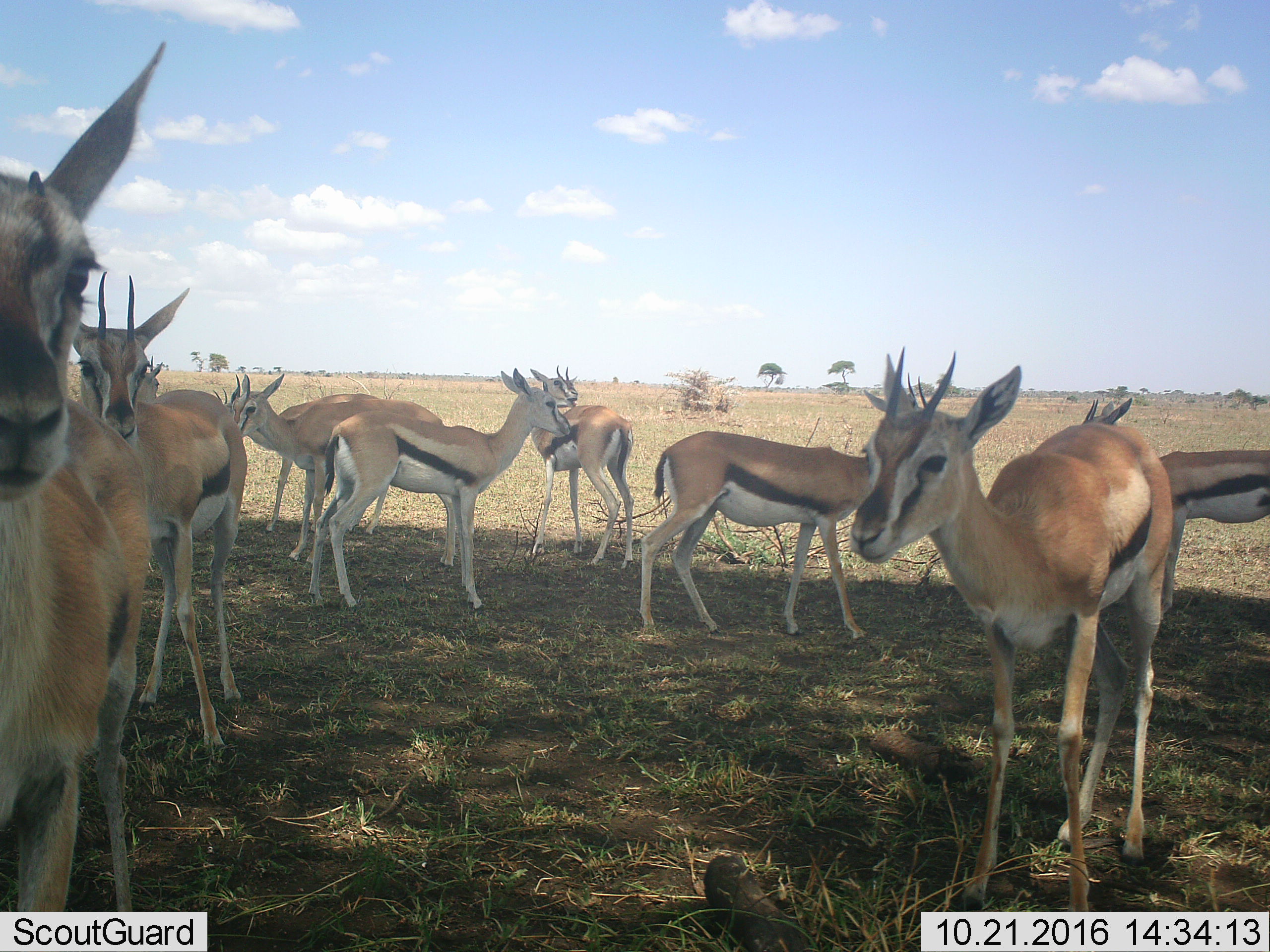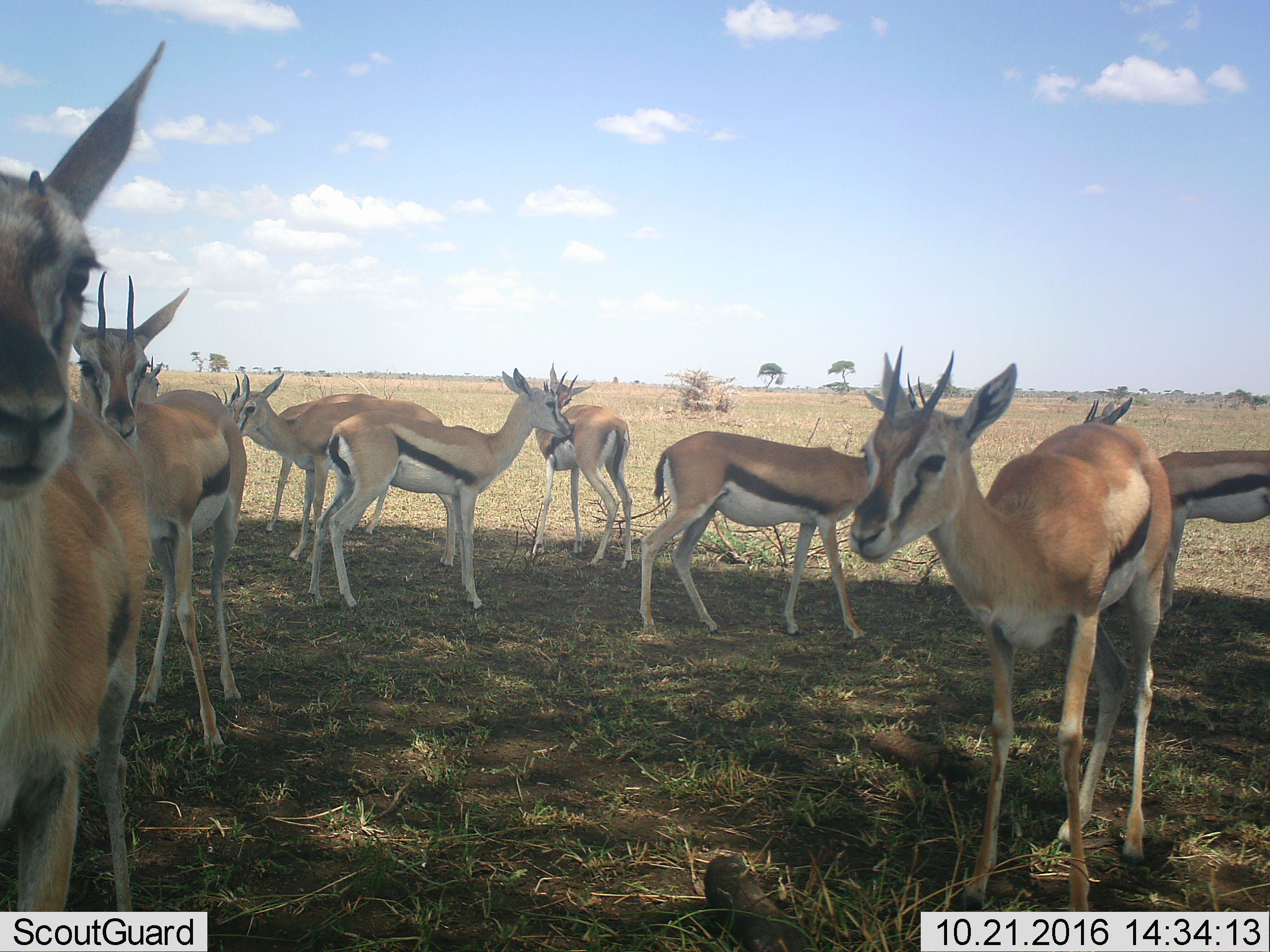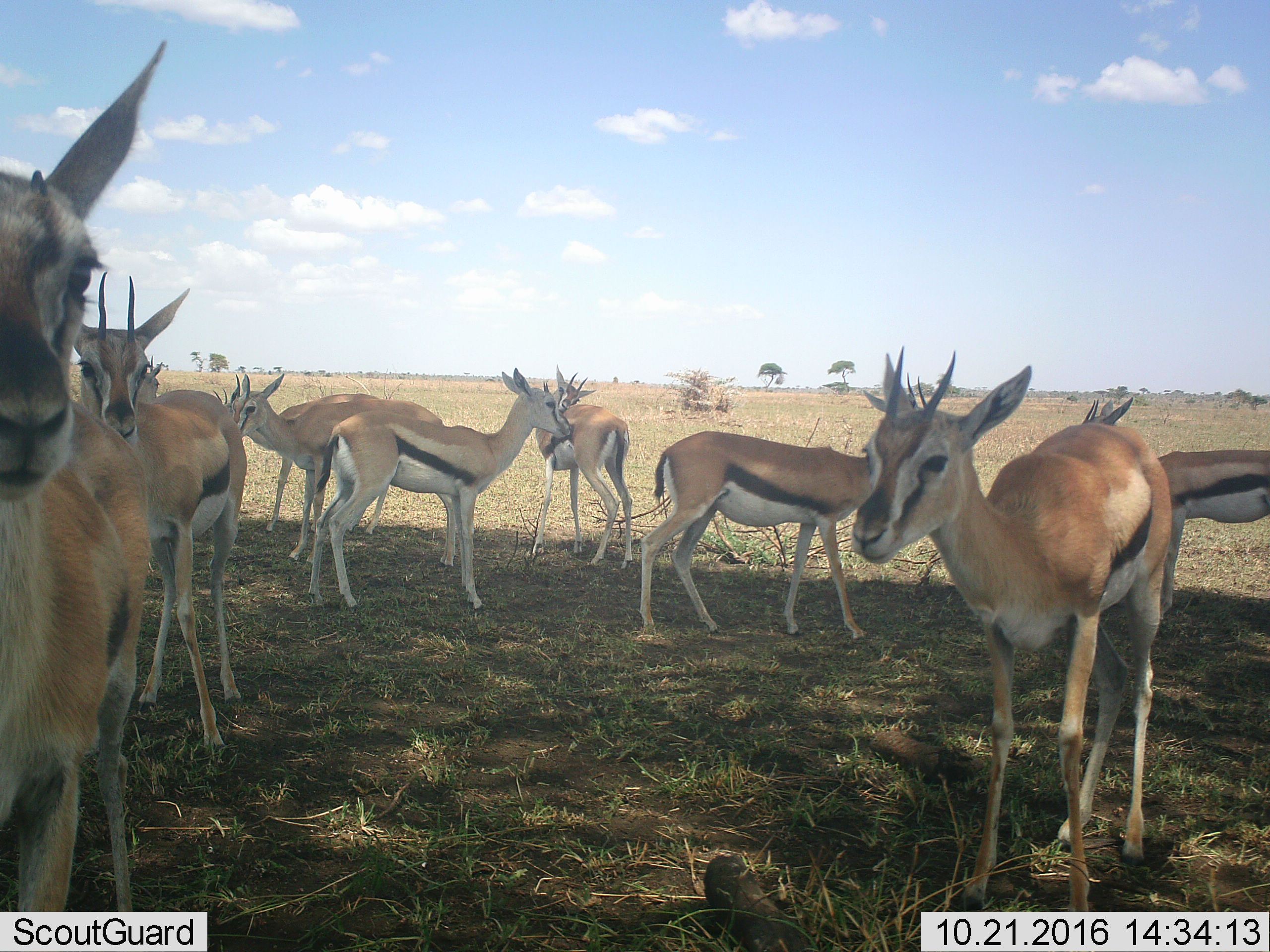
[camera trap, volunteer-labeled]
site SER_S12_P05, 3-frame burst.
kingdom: Animalia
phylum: Chordata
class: Mammalia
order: Artiodactyla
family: Bovidae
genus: Eudorcas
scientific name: Eudorcas thomsonii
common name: thomson's gazelle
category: gazellethomsons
Gazellethomsons (thomson's gazelle) (Eudorcas thomsonii), count 10. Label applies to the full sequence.